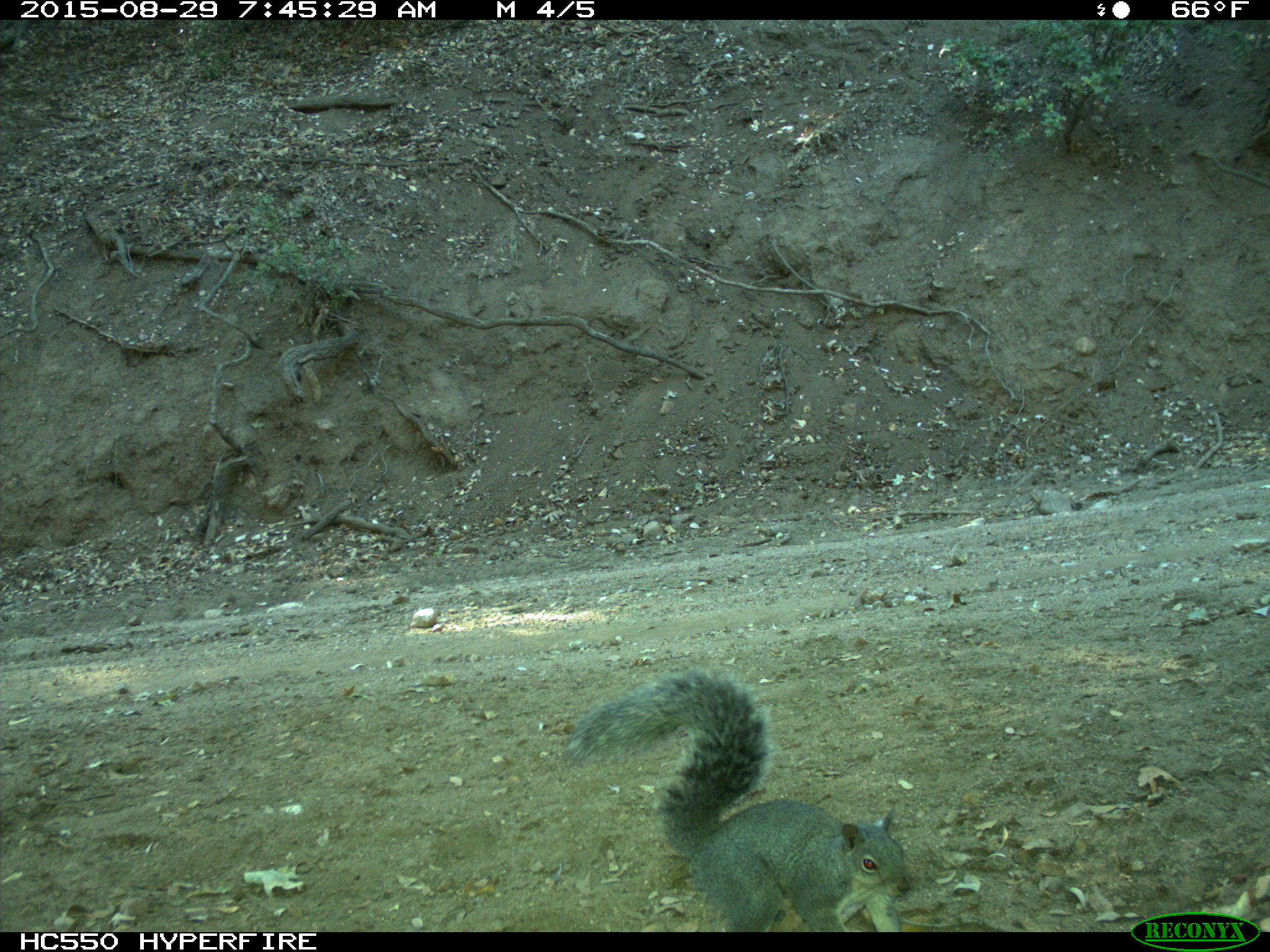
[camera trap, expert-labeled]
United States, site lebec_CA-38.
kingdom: Animalia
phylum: Chordata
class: Mammalia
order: Rodentia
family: Sciuridae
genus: Sciurus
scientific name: Sciurus carolinensis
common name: eastern gray squirrel